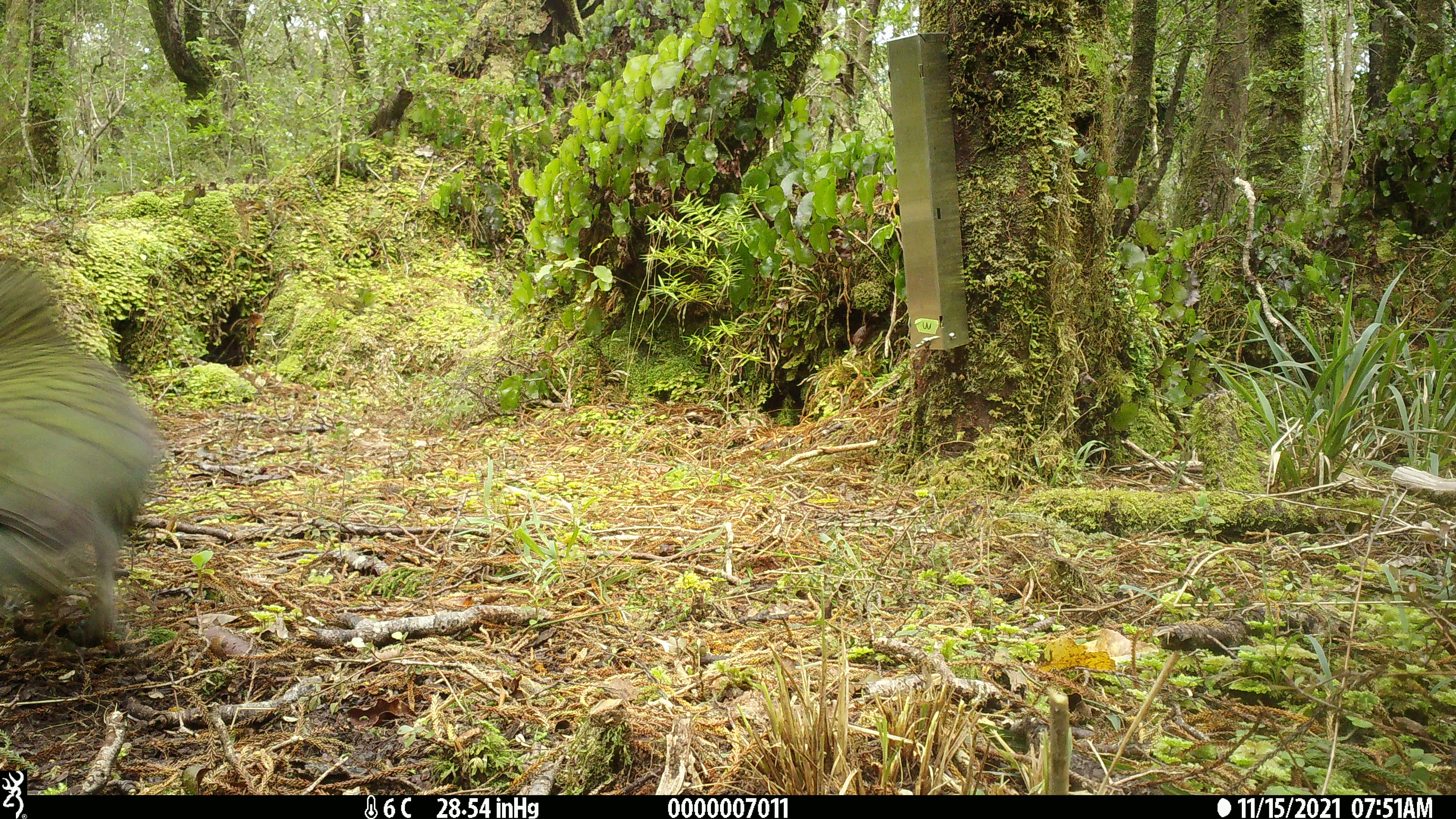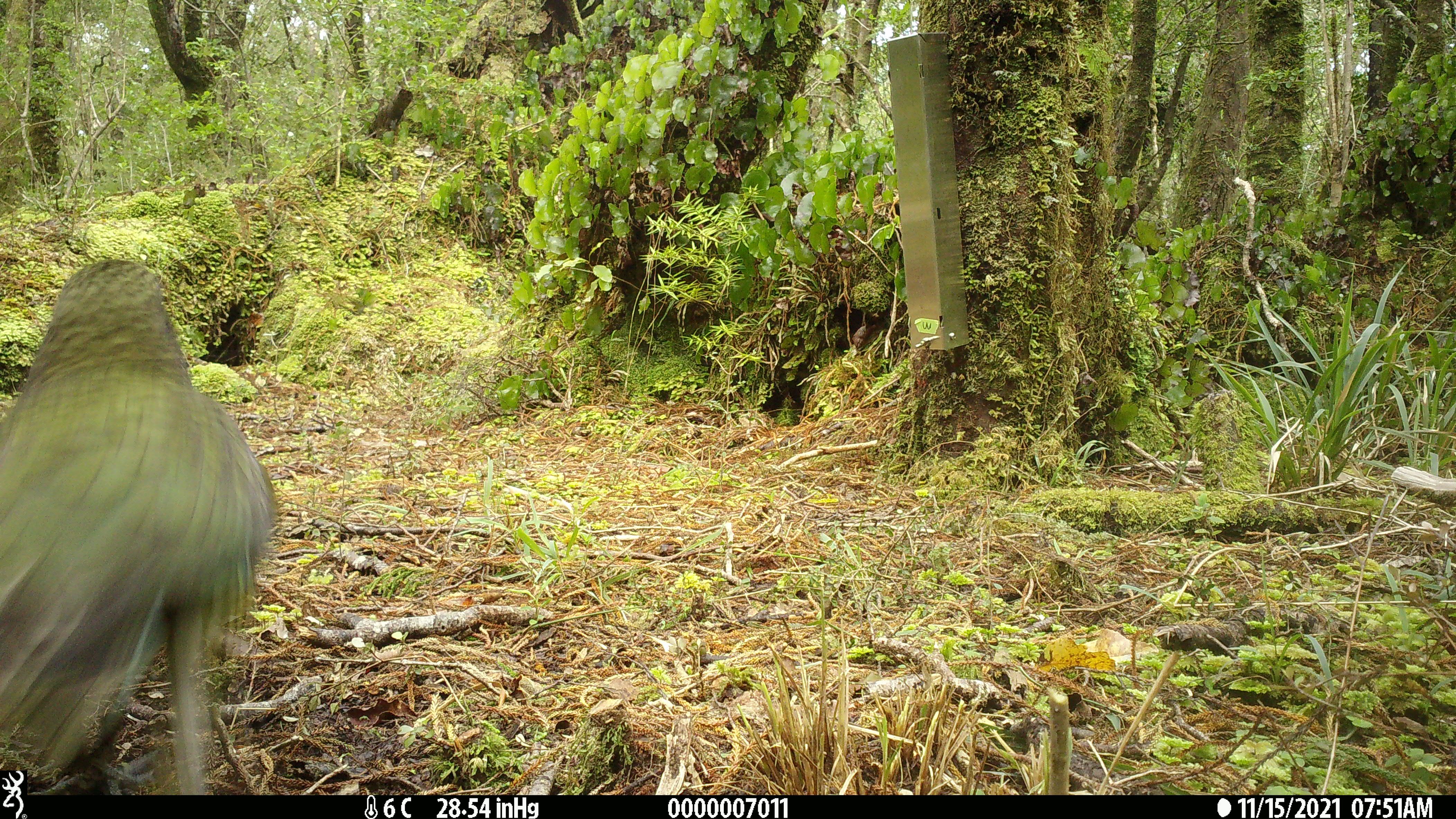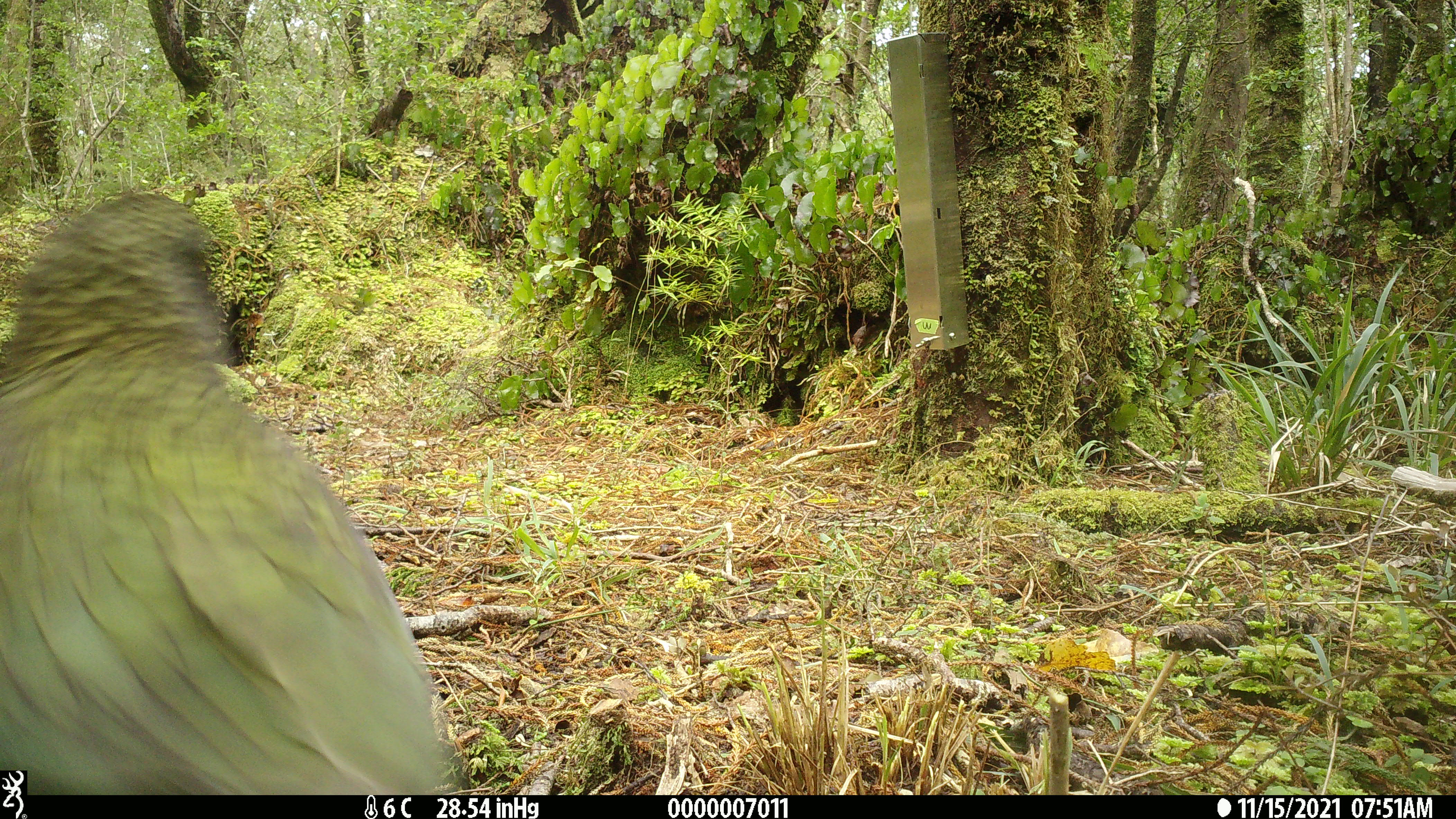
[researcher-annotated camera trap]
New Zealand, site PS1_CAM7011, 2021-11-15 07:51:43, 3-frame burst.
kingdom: Animalia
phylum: Chordata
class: Aves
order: Psittaciformes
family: Strigopidae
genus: Nestor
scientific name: Nestor notabilis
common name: kea